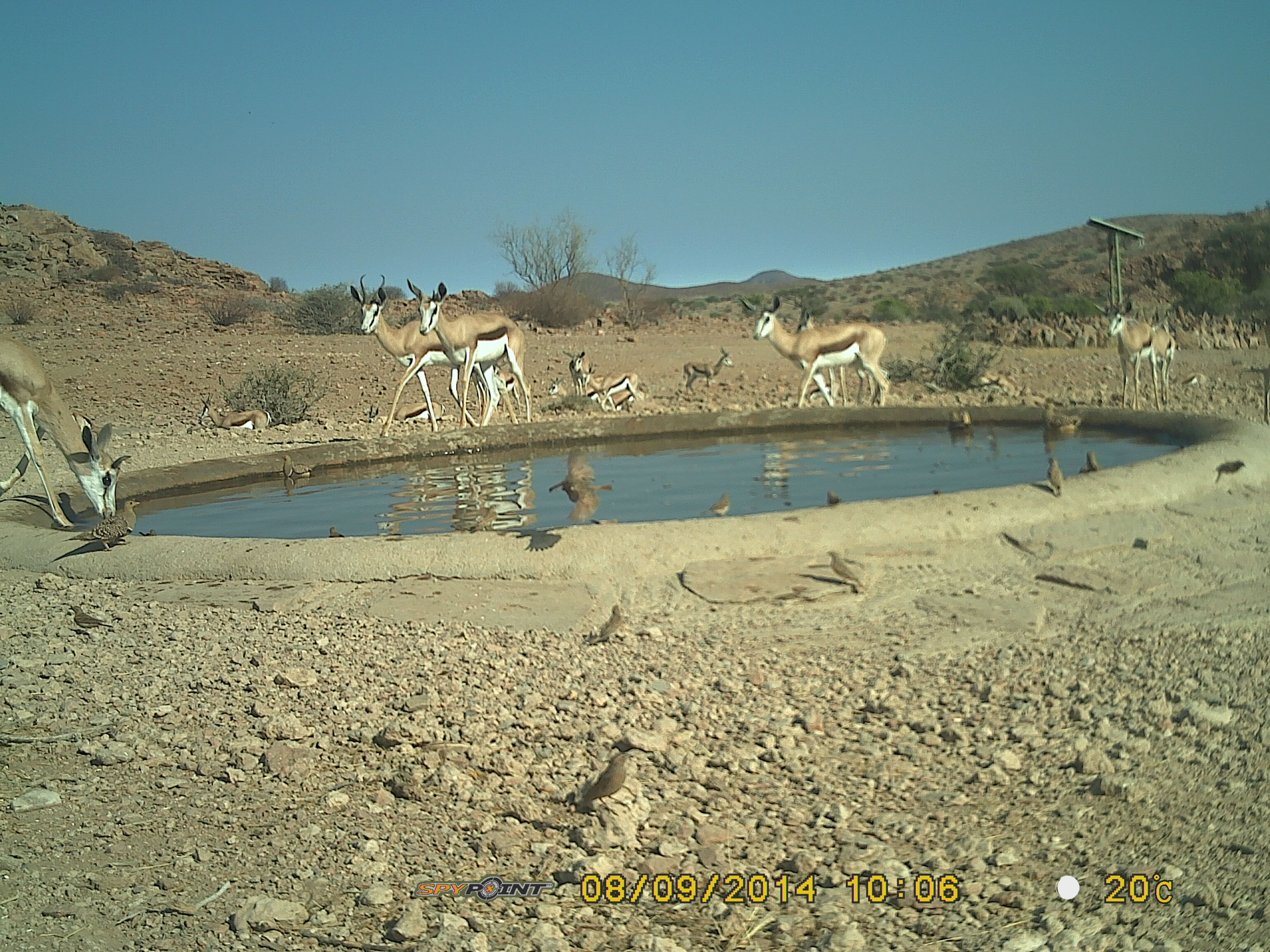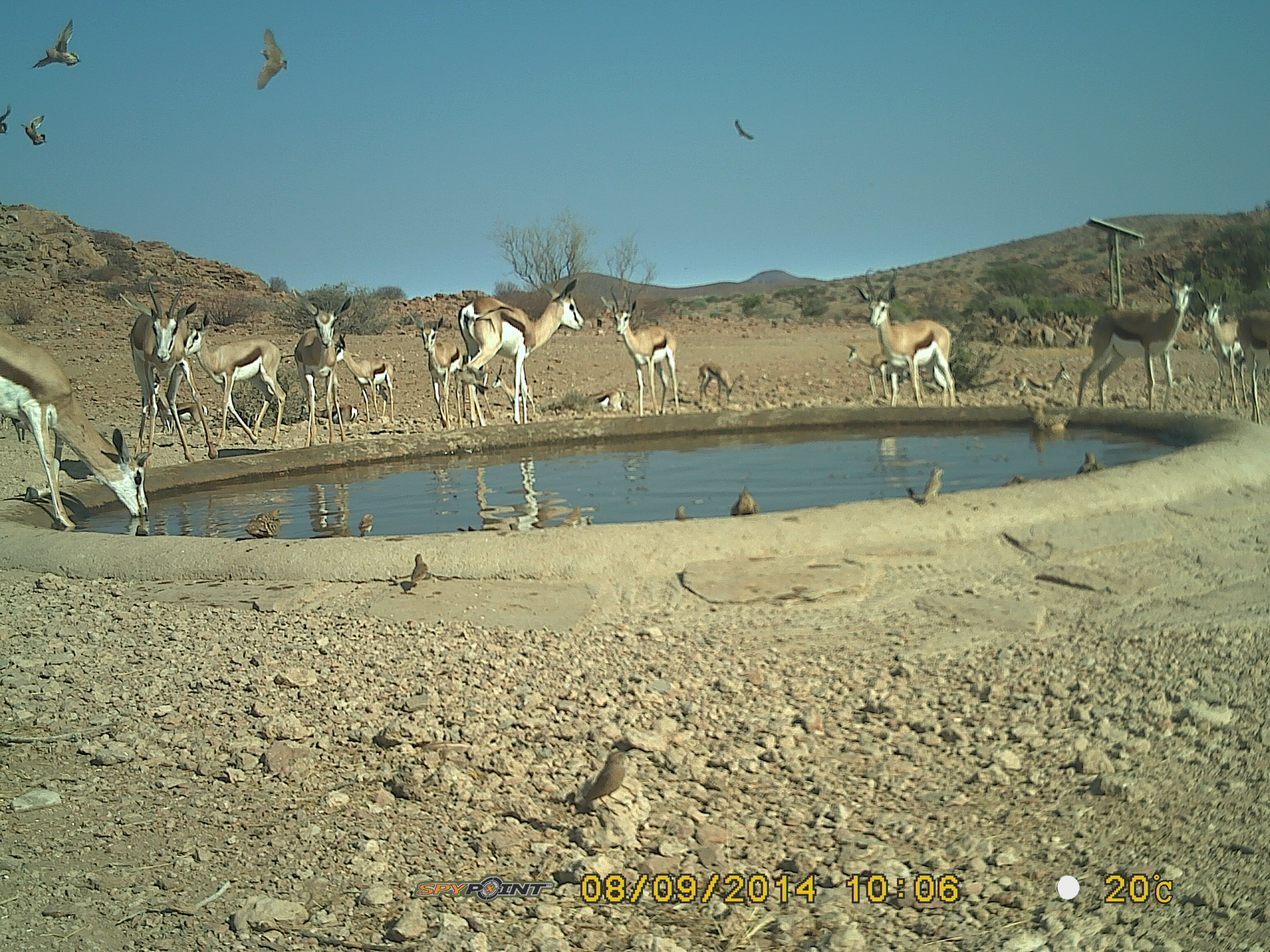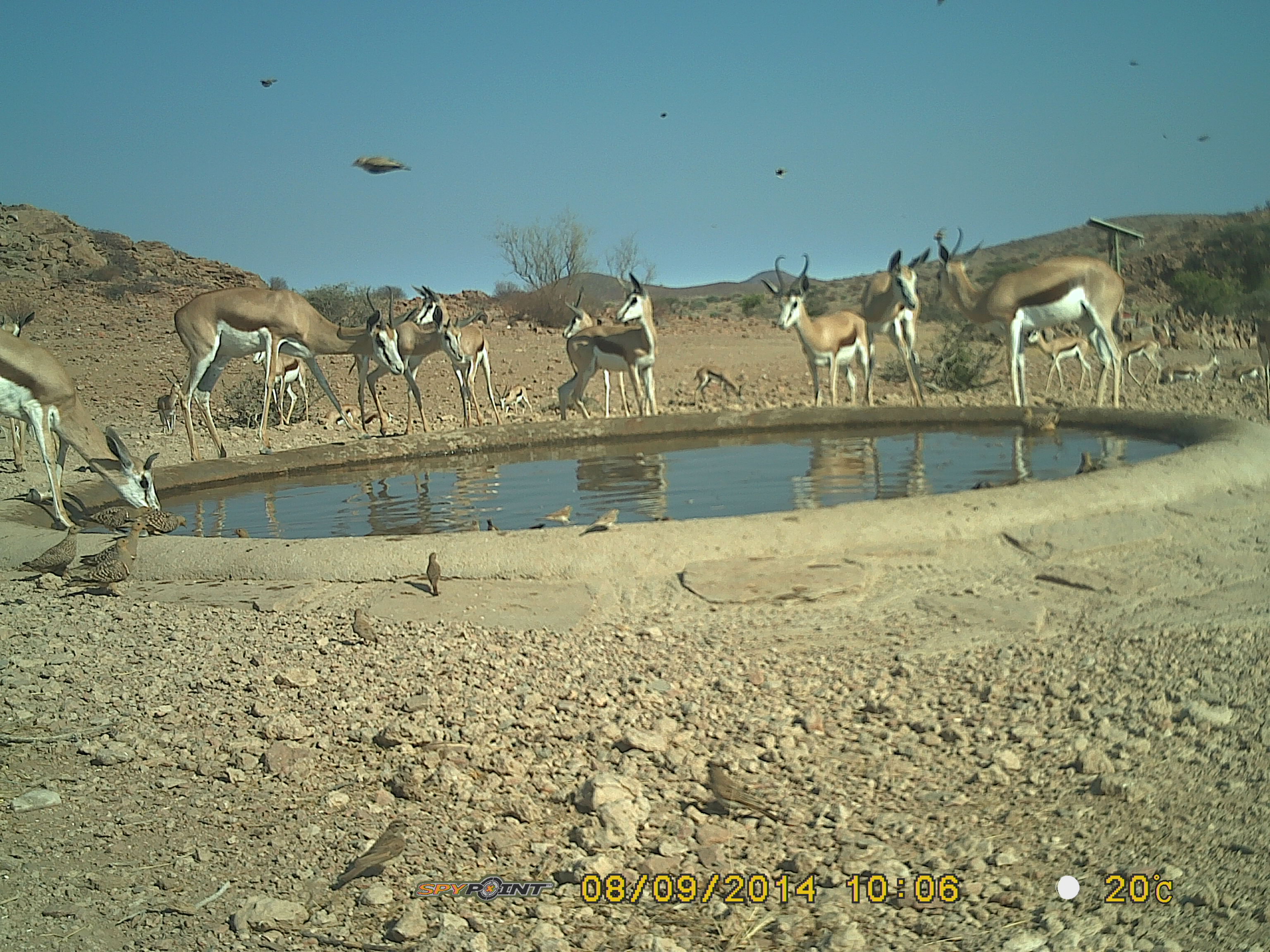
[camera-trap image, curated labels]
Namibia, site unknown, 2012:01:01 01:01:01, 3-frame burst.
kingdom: Animalia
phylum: Chordata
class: Mammalia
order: Artiodactyla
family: Bovidae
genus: Antidorcas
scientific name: Antidorcas marsupialis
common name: springbok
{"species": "Antidorcas marsupialis (springbok)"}